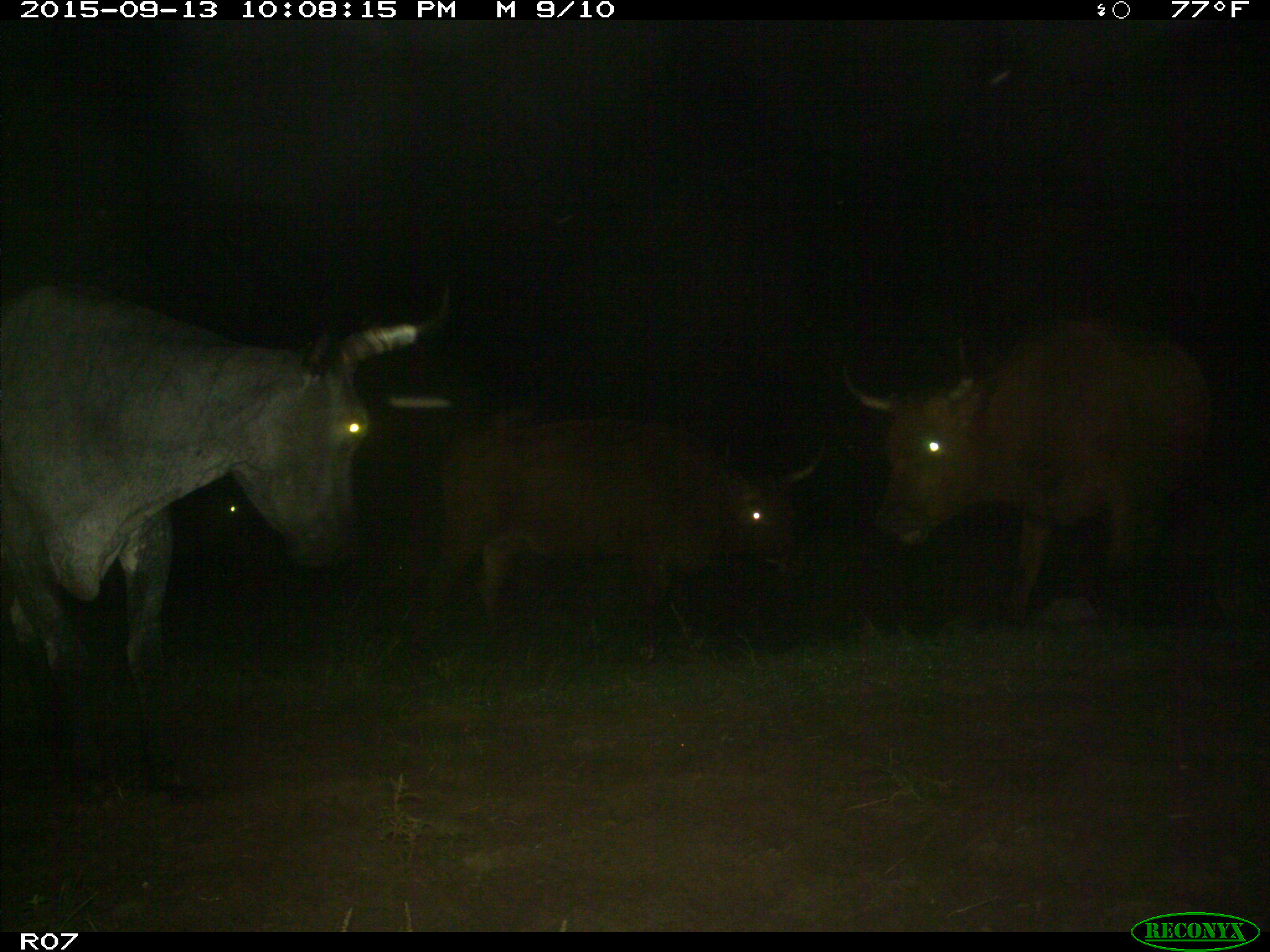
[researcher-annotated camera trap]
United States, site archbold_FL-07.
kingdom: Animalia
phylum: Chordata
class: Mammalia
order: Artiodactyla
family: Bovidae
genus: Bos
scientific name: Bos taurus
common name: domestic cow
Bos taurus (domestic cow).